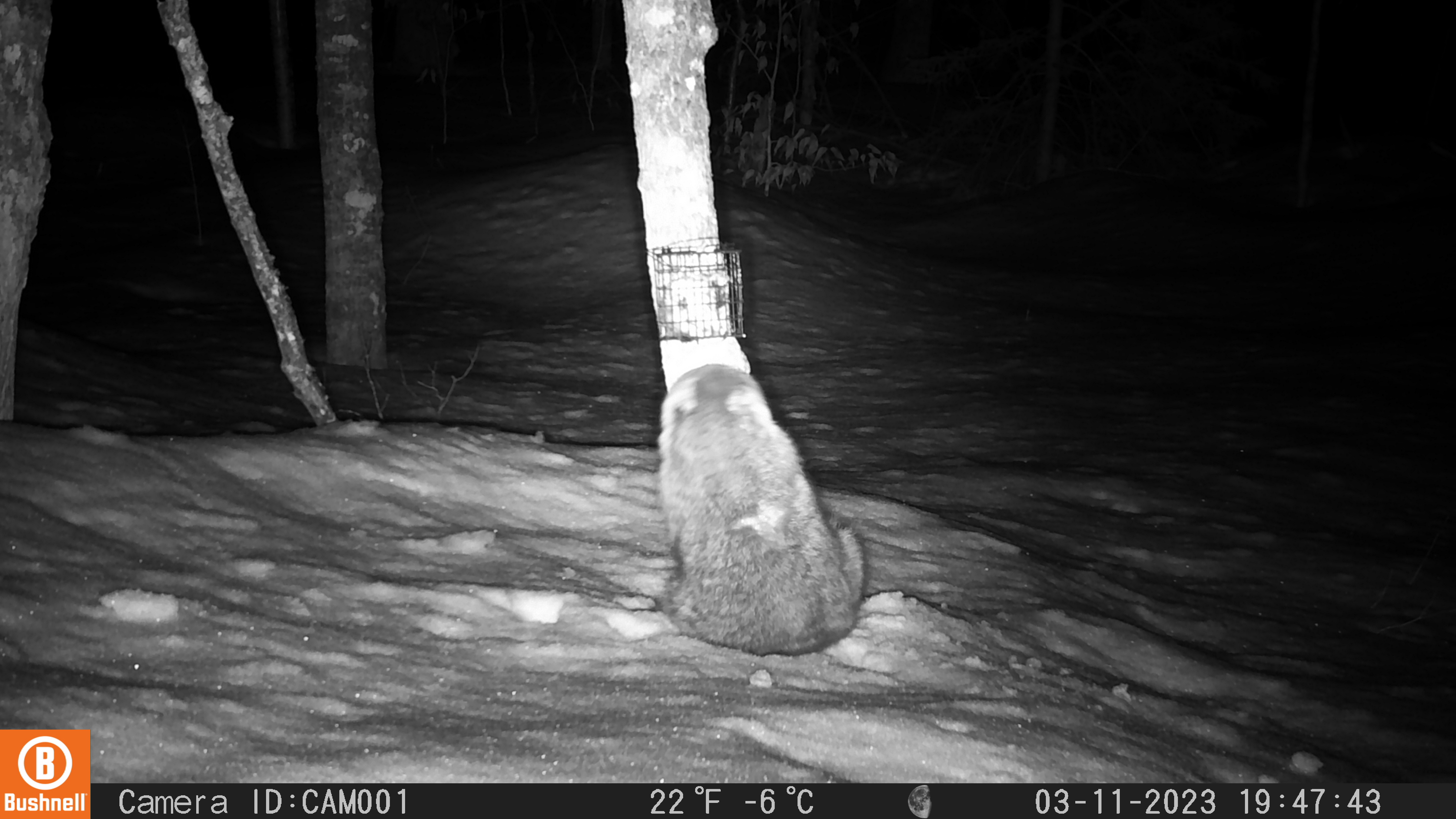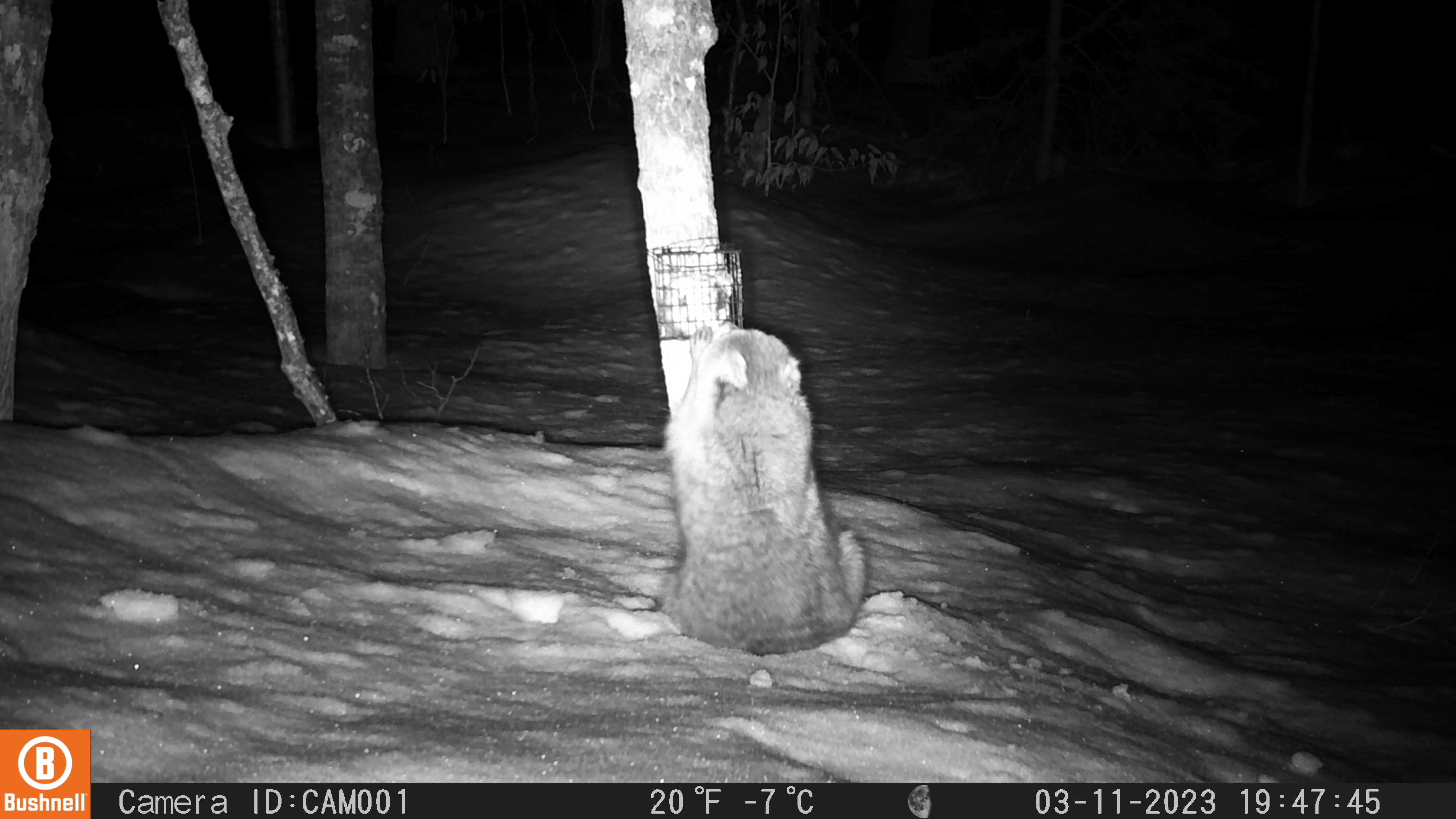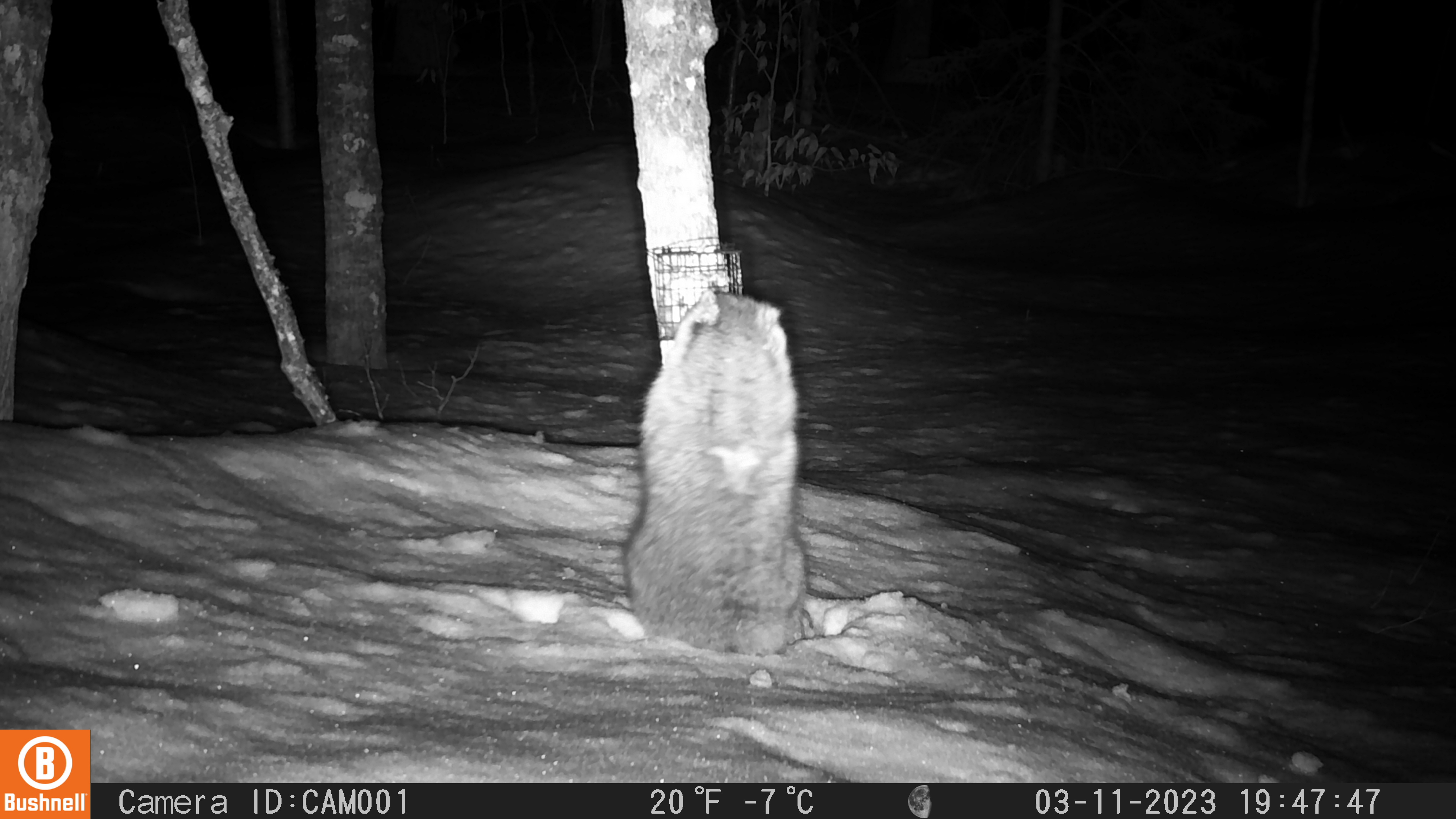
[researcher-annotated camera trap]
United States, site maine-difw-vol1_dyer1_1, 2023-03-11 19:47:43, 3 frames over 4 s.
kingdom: Animalia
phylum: Chordata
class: Mammalia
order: Carnivora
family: Procyonidae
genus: Procyon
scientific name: Procyon lotor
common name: raccoon